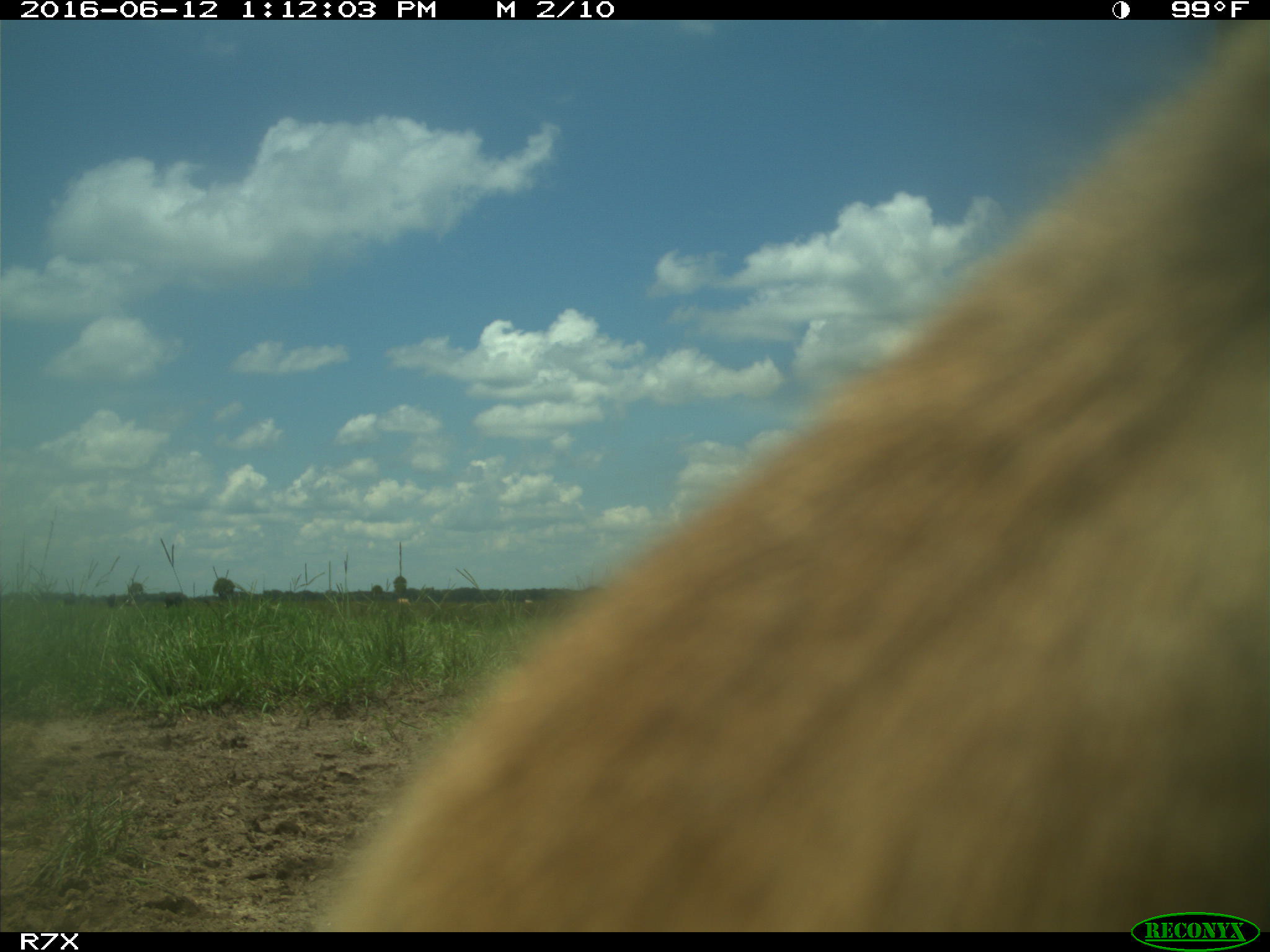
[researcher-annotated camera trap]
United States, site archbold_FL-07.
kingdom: Animalia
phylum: Chordata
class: Mammalia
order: Artiodactyla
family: Bovidae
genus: Bos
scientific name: Bos taurus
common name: domestic cow